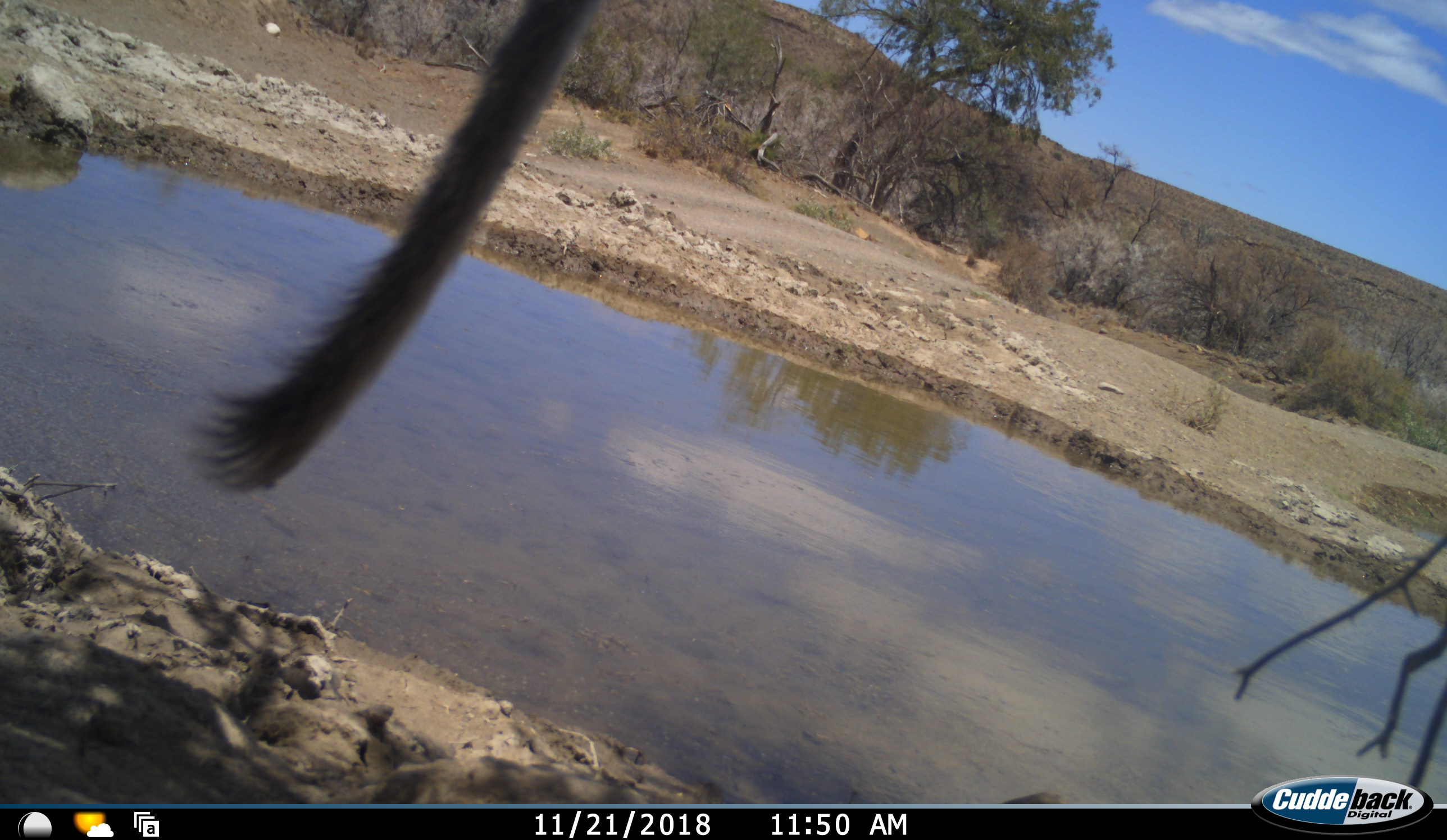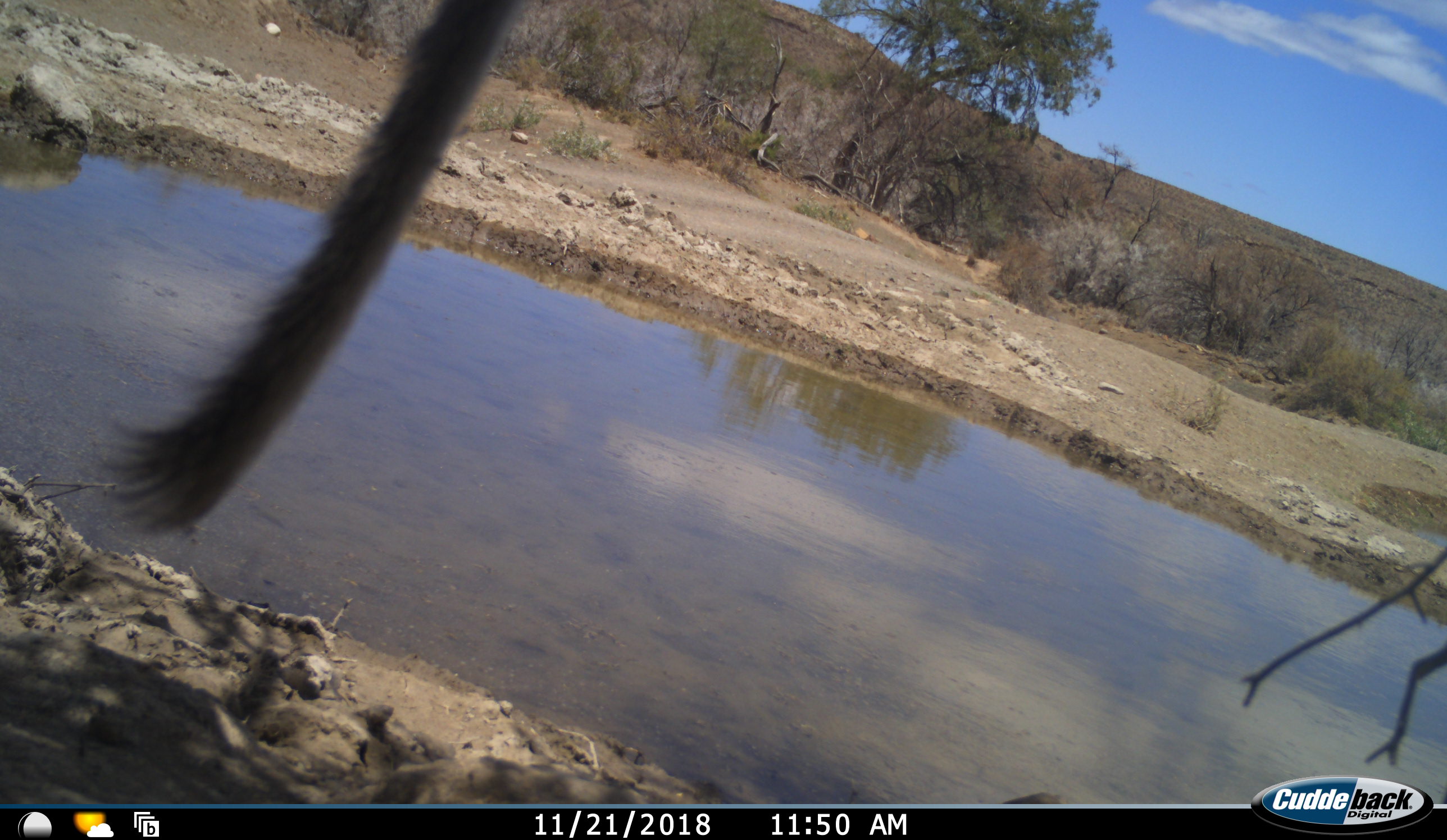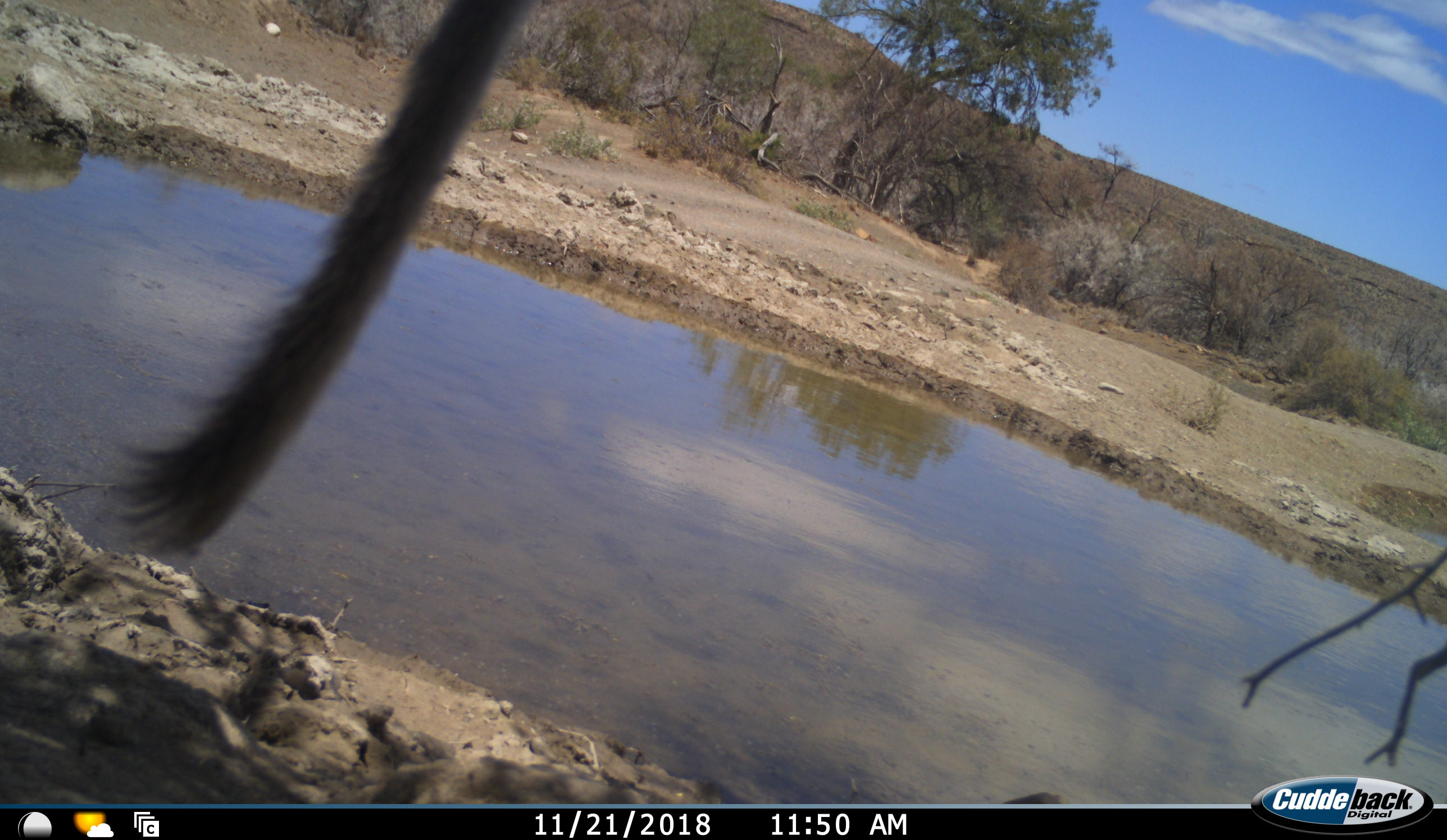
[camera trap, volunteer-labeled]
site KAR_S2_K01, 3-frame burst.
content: unidentified animal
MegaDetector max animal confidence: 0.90